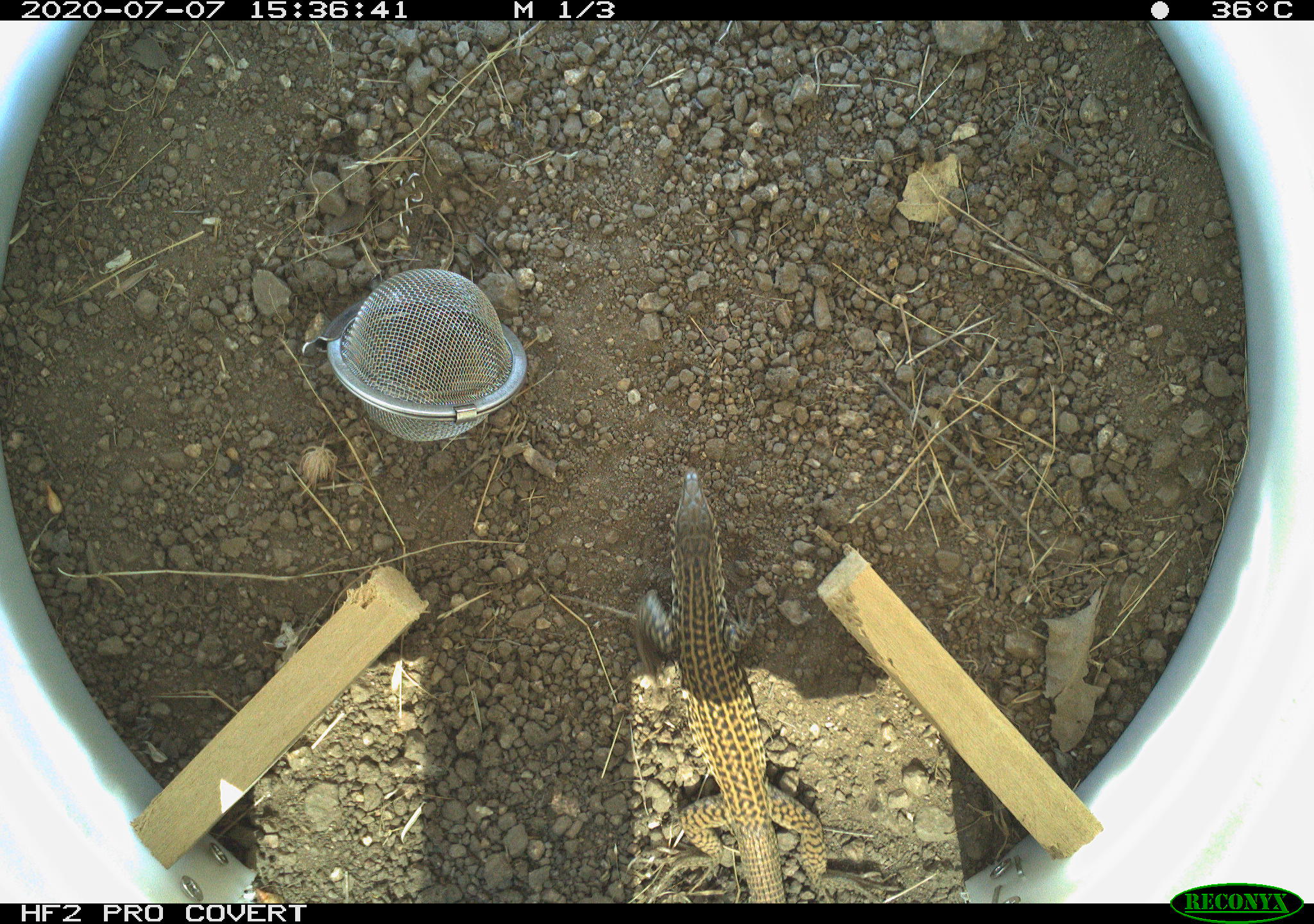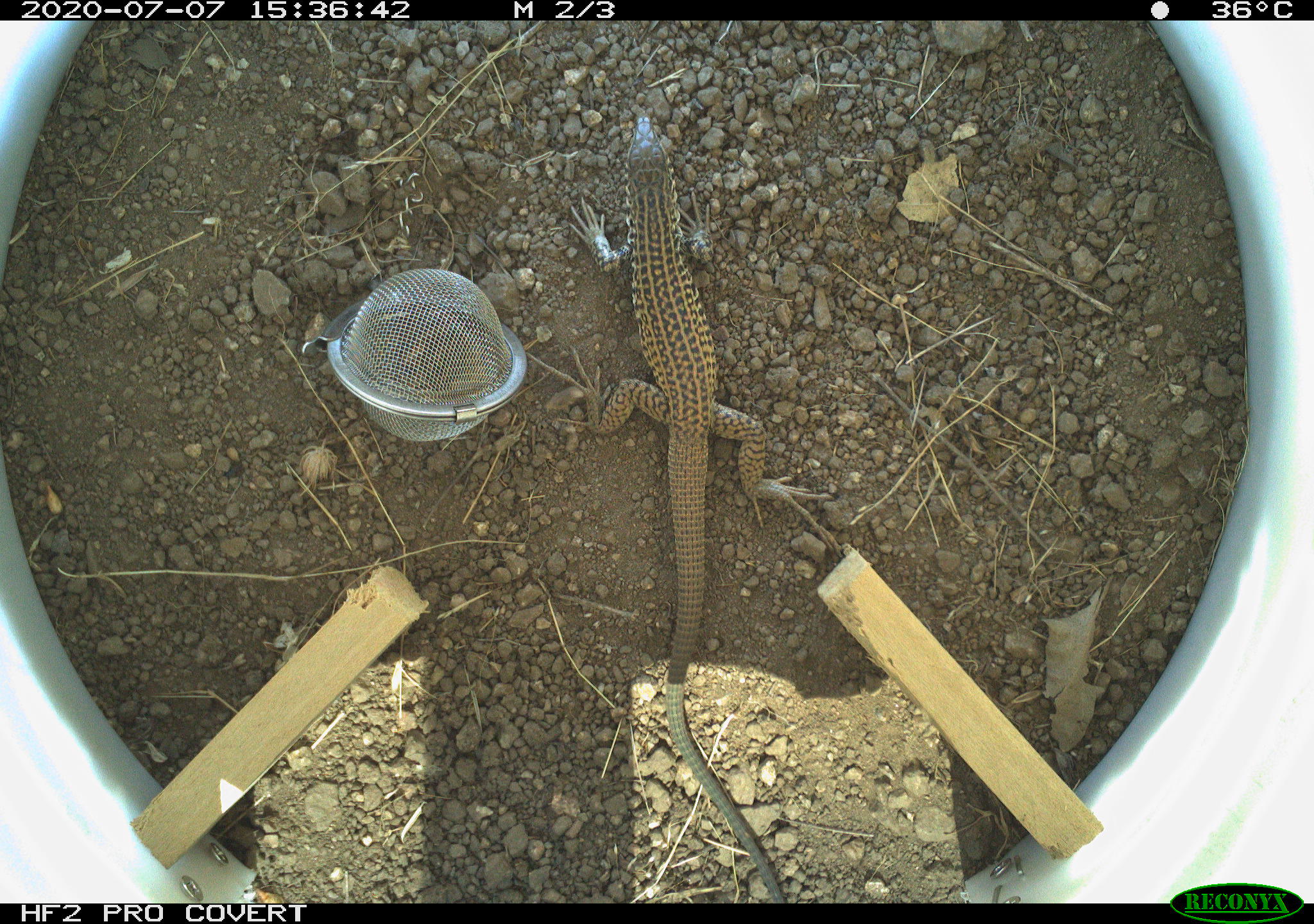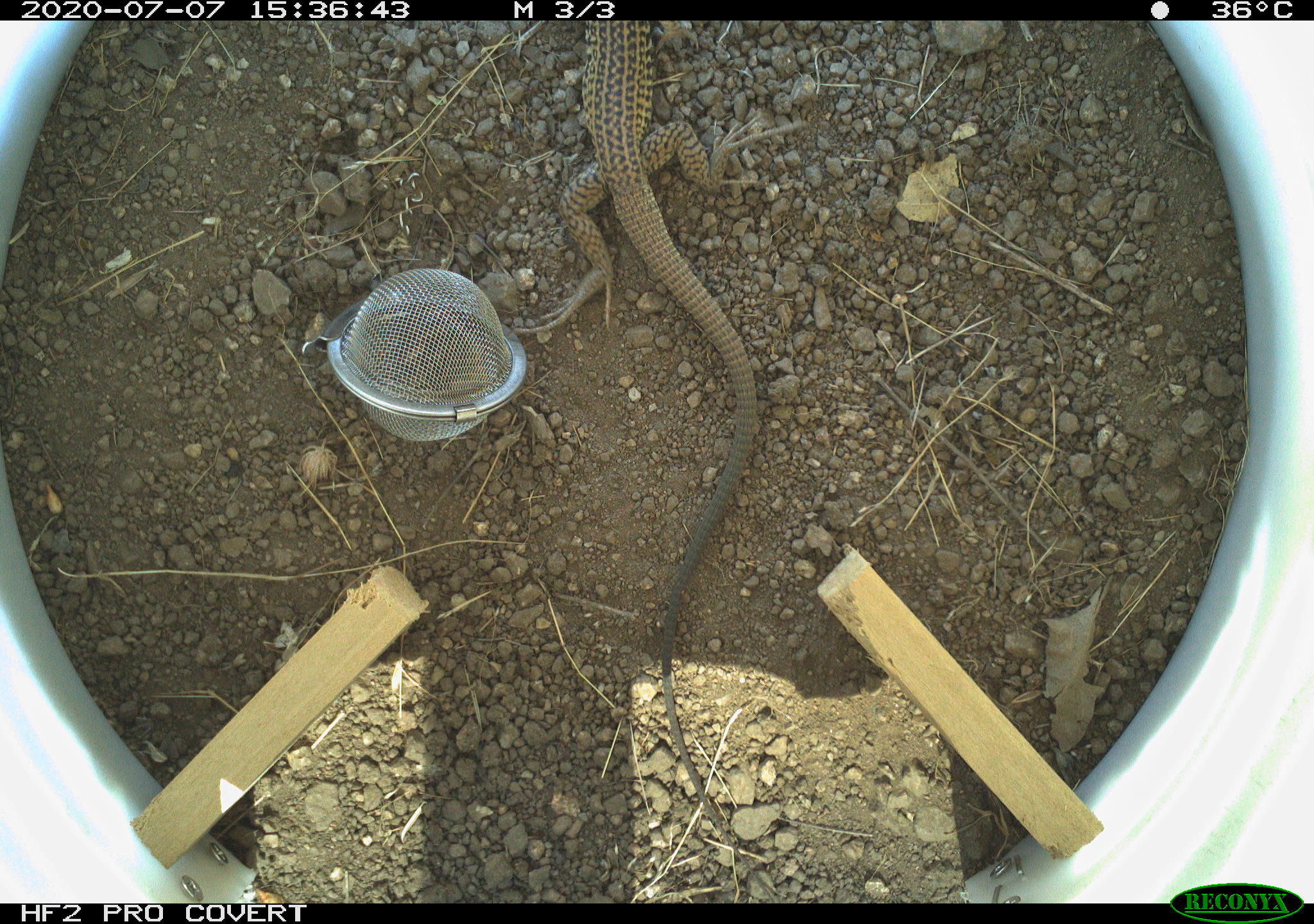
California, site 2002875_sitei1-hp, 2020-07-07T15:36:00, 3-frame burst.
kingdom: Animalia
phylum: Chordata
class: Reptilia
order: Squamata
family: Teiidae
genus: Aspidoscelis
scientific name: Aspidoscelis tigris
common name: western whiptail